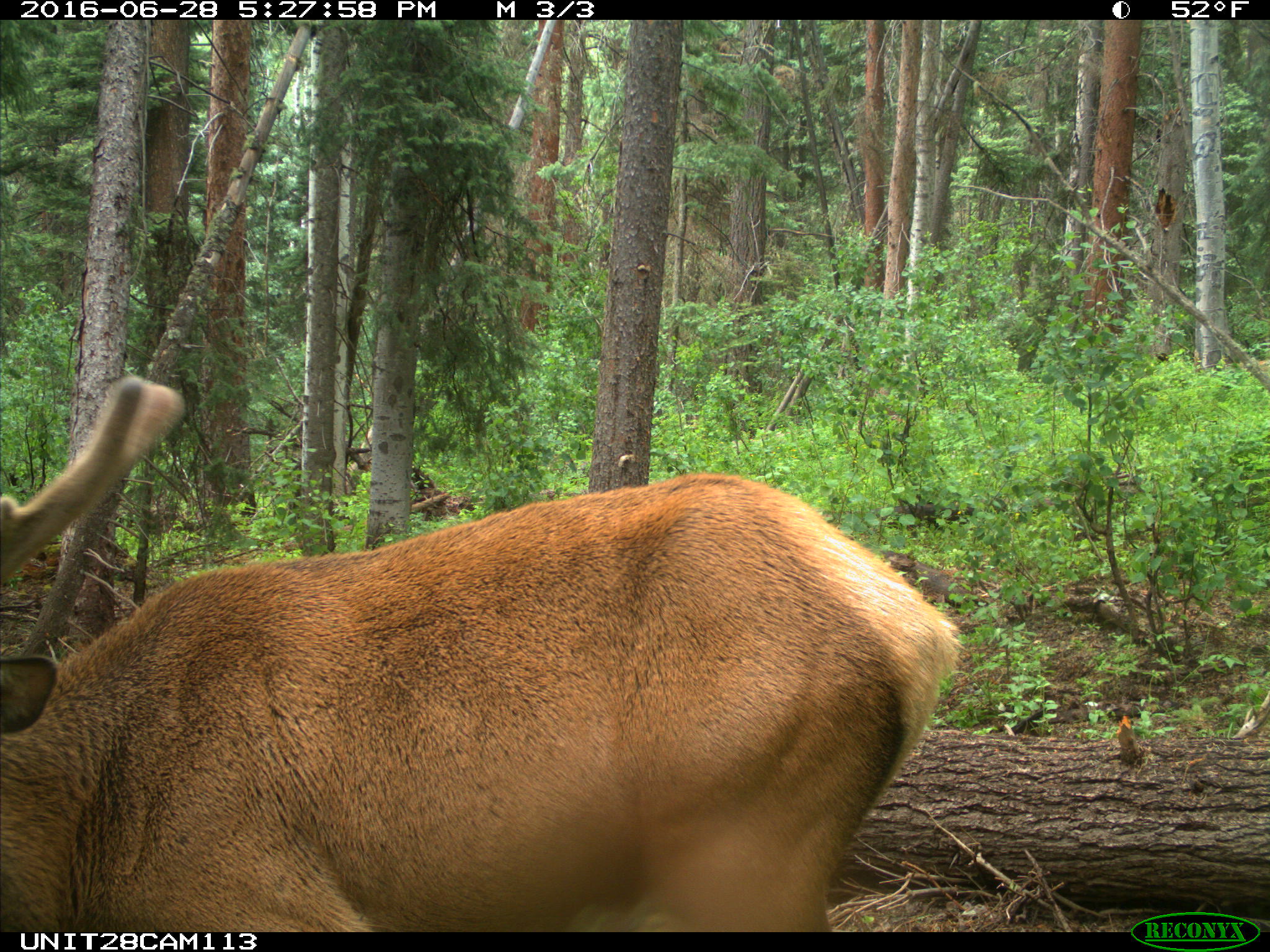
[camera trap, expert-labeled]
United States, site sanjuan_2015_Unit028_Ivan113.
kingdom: Animalia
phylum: Chordata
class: Mammalia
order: Artiodactyla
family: Cervidae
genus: Cervus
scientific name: Cervus elaphus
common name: red deer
Cervus elaphus (red deer).